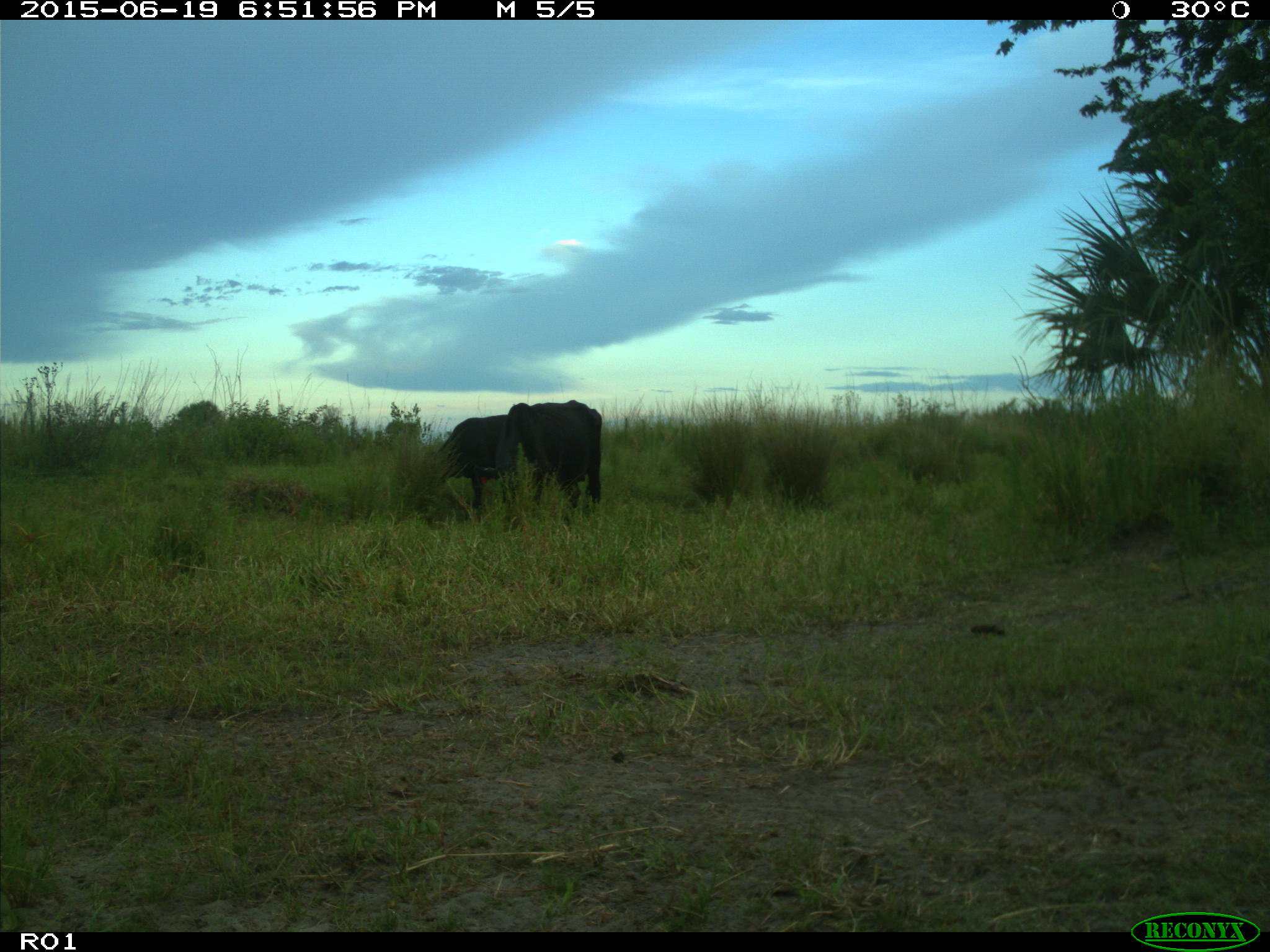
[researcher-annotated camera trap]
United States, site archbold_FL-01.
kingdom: Animalia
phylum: Chordata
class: Mammalia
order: Artiodactyla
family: Bovidae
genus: Bos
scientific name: Bos taurus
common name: domestic cow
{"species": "Bos taurus (domestic cow)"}